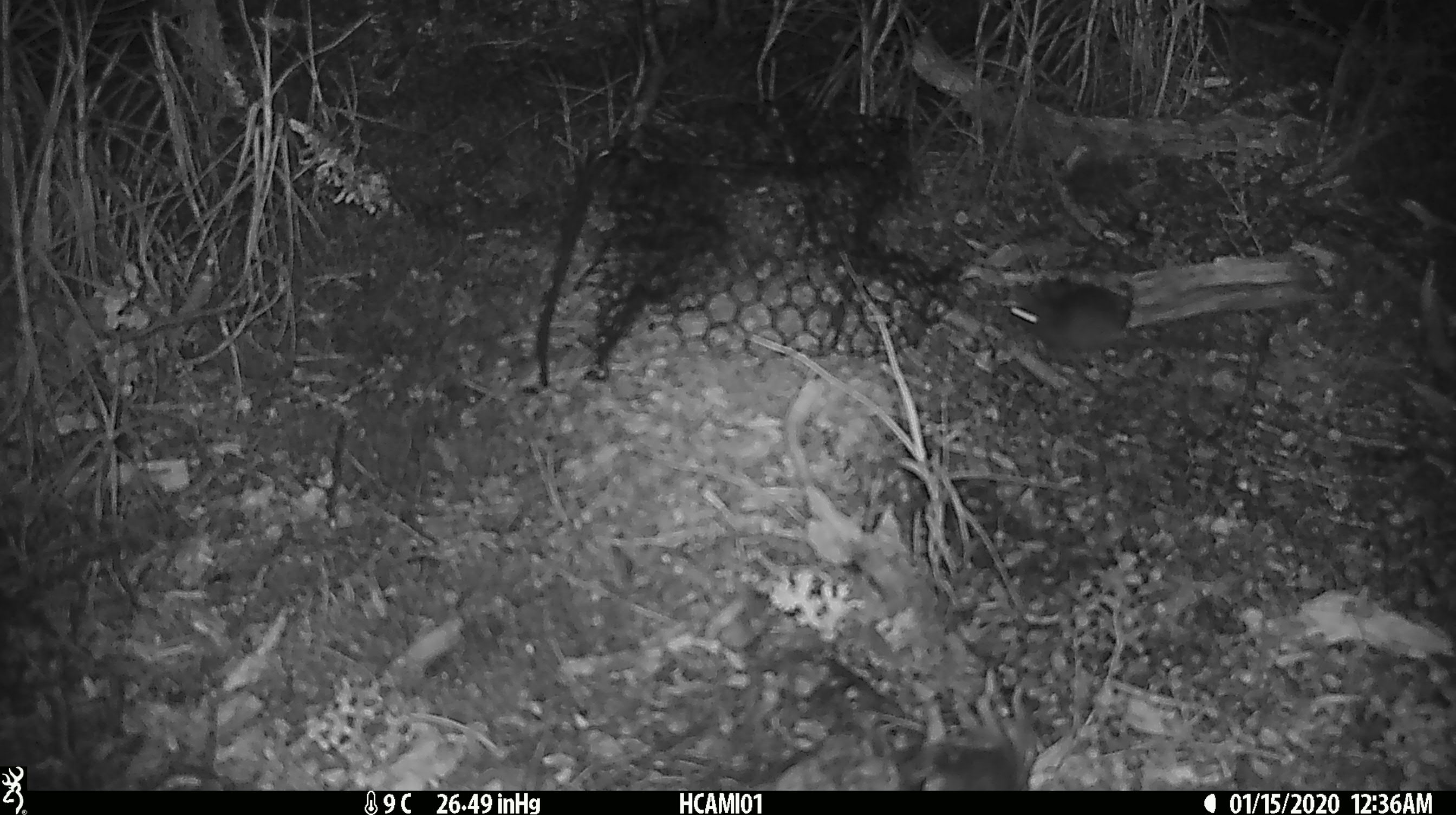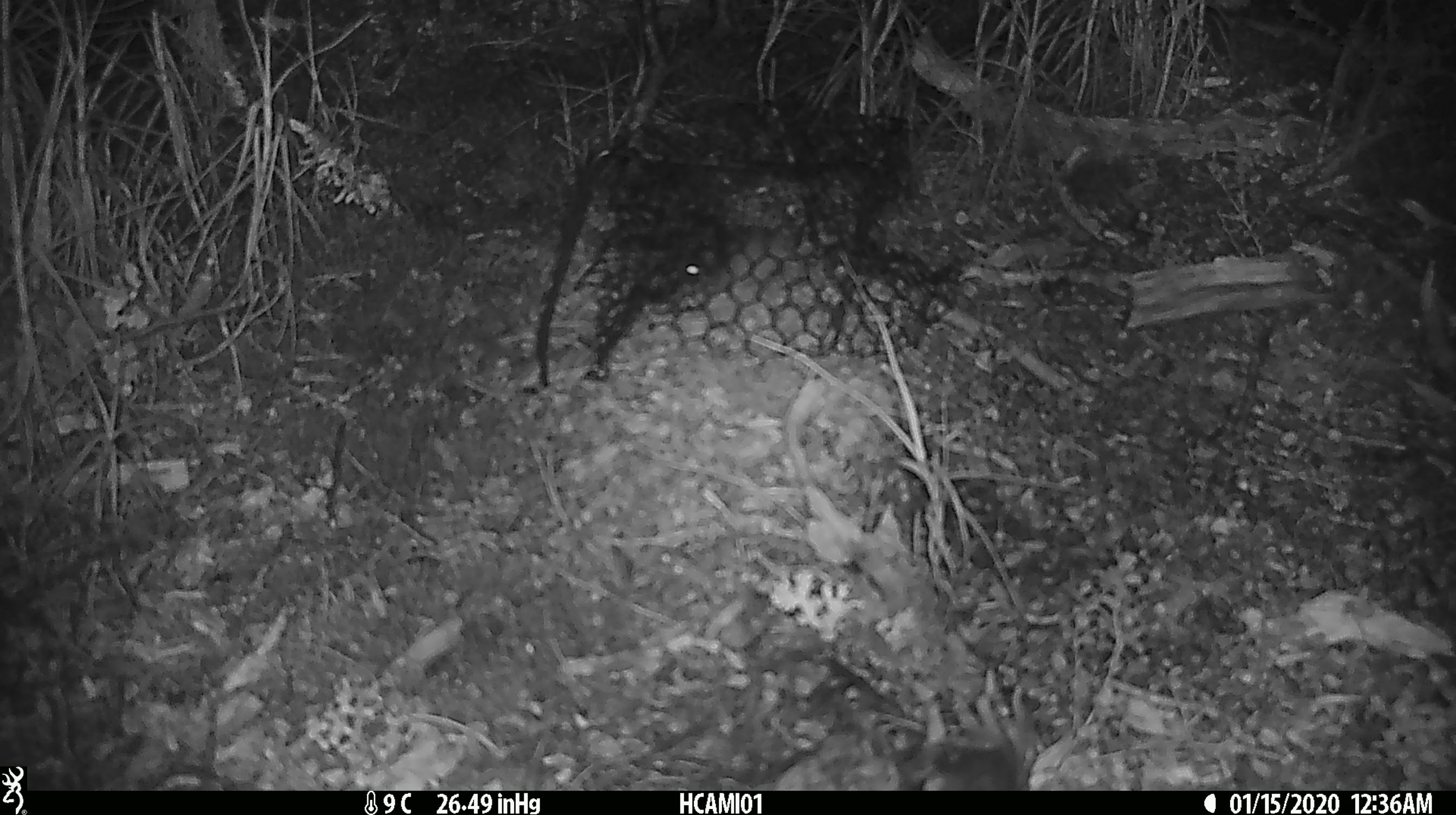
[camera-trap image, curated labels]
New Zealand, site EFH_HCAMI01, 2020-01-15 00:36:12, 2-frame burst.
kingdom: Animalia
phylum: Chordata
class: Mammalia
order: Rodentia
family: Muridae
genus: Mus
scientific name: Mus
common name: mouse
Mouse (Mus).